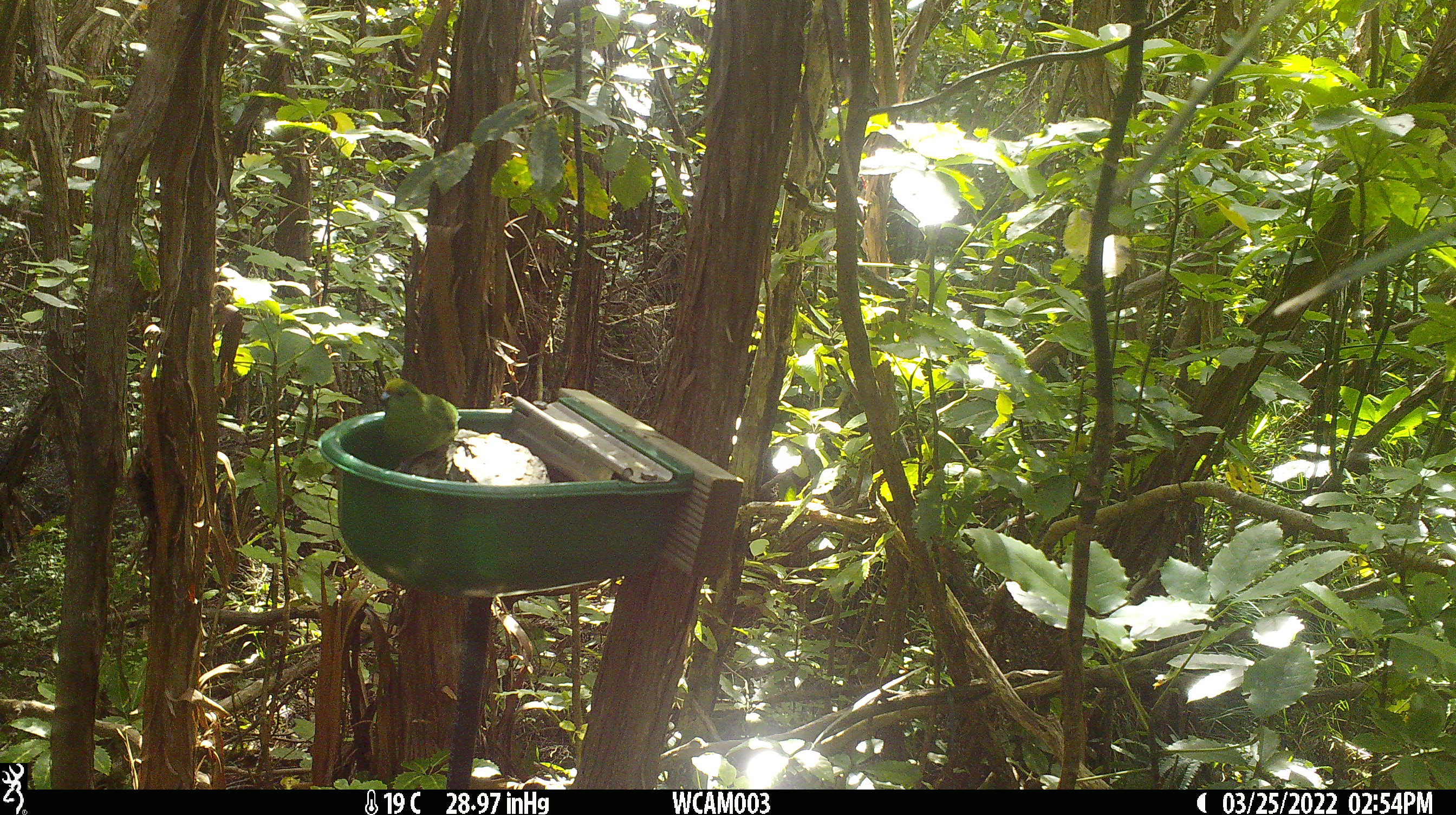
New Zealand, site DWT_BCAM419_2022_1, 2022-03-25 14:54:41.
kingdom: Animalia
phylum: Chordata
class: Aves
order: Psittaciformes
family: Psittaculidae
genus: Cyanoramphus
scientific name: Cyanoramphus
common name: parakeet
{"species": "parakeet (Cyanoramphus)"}